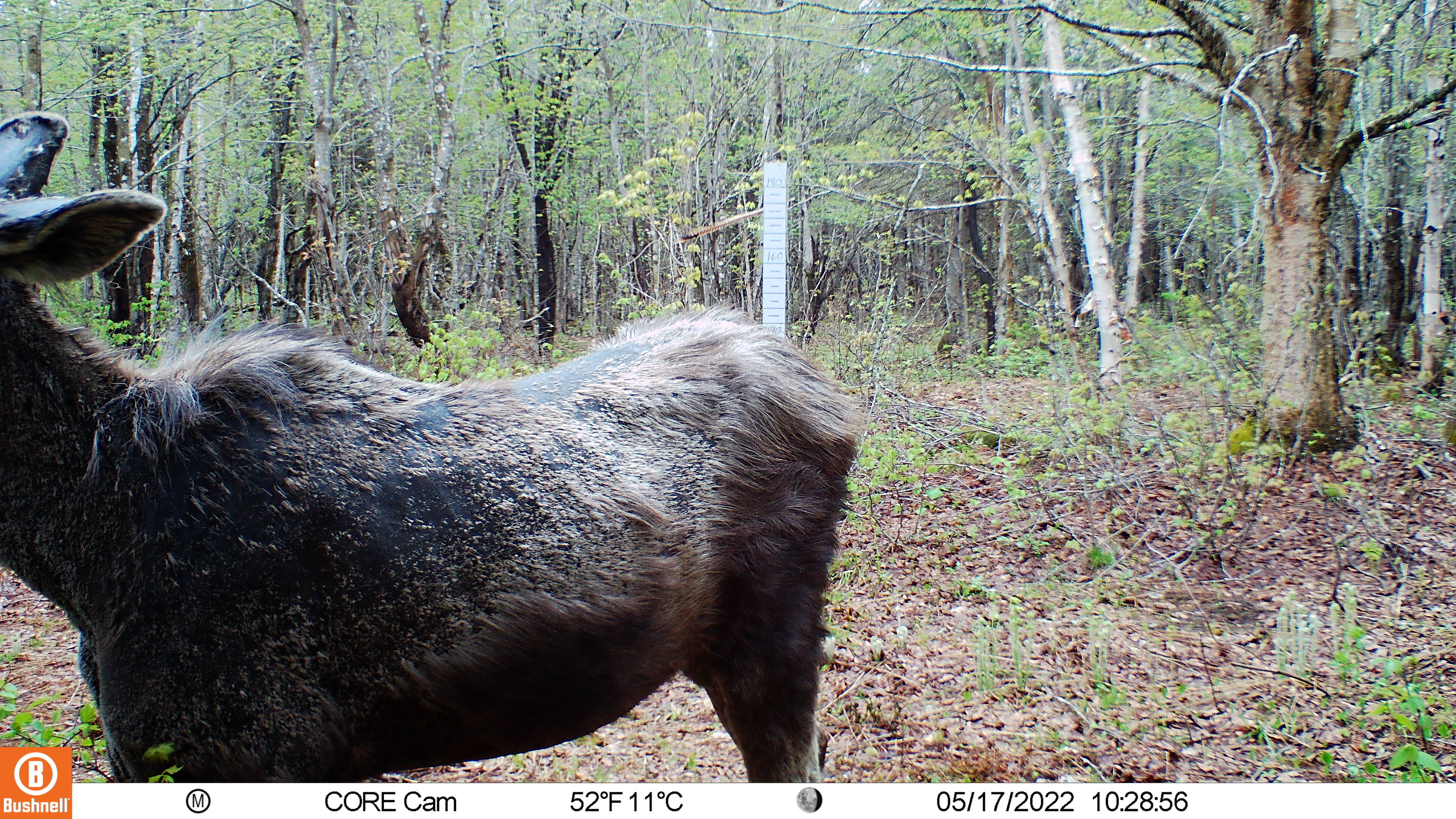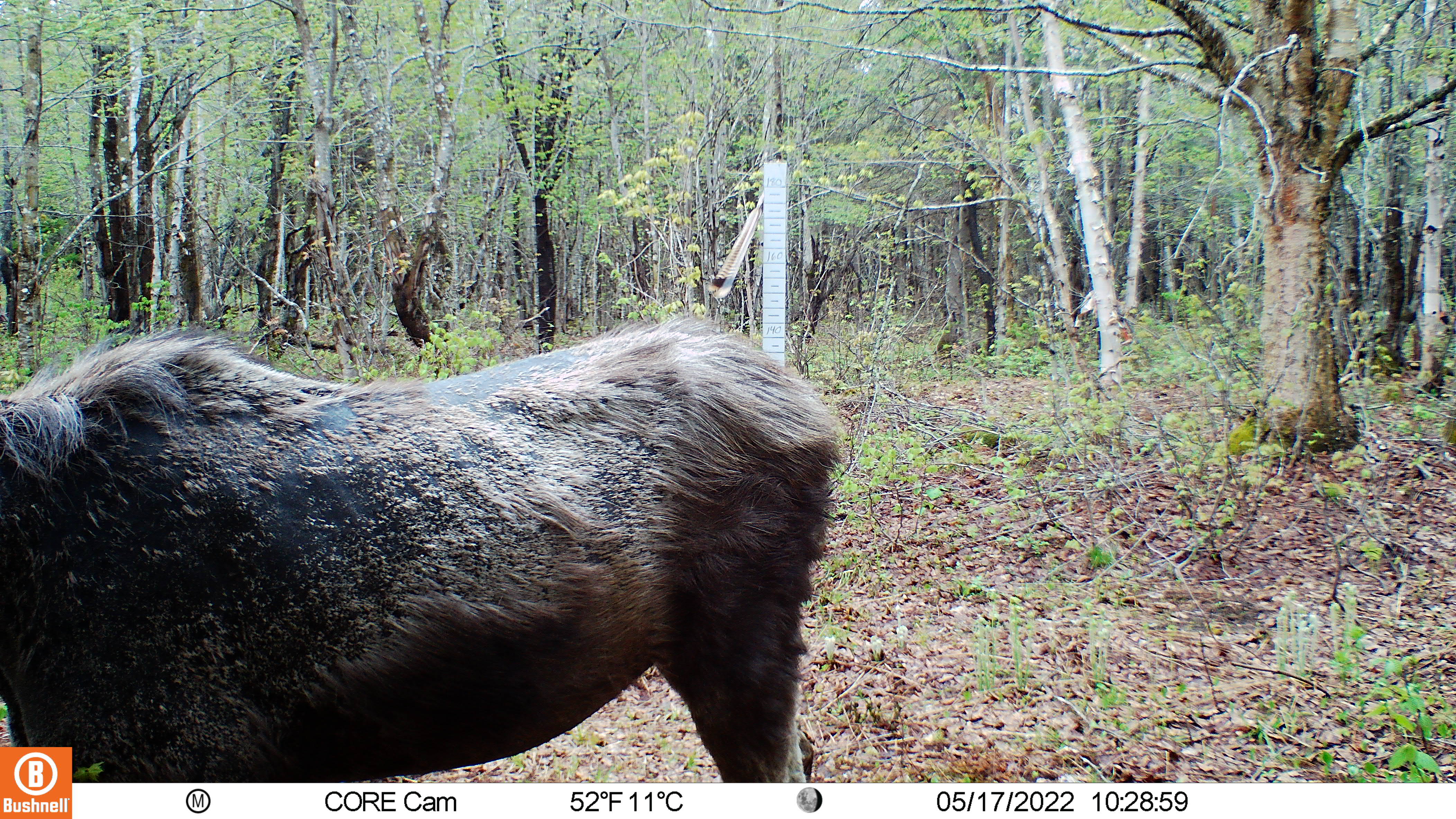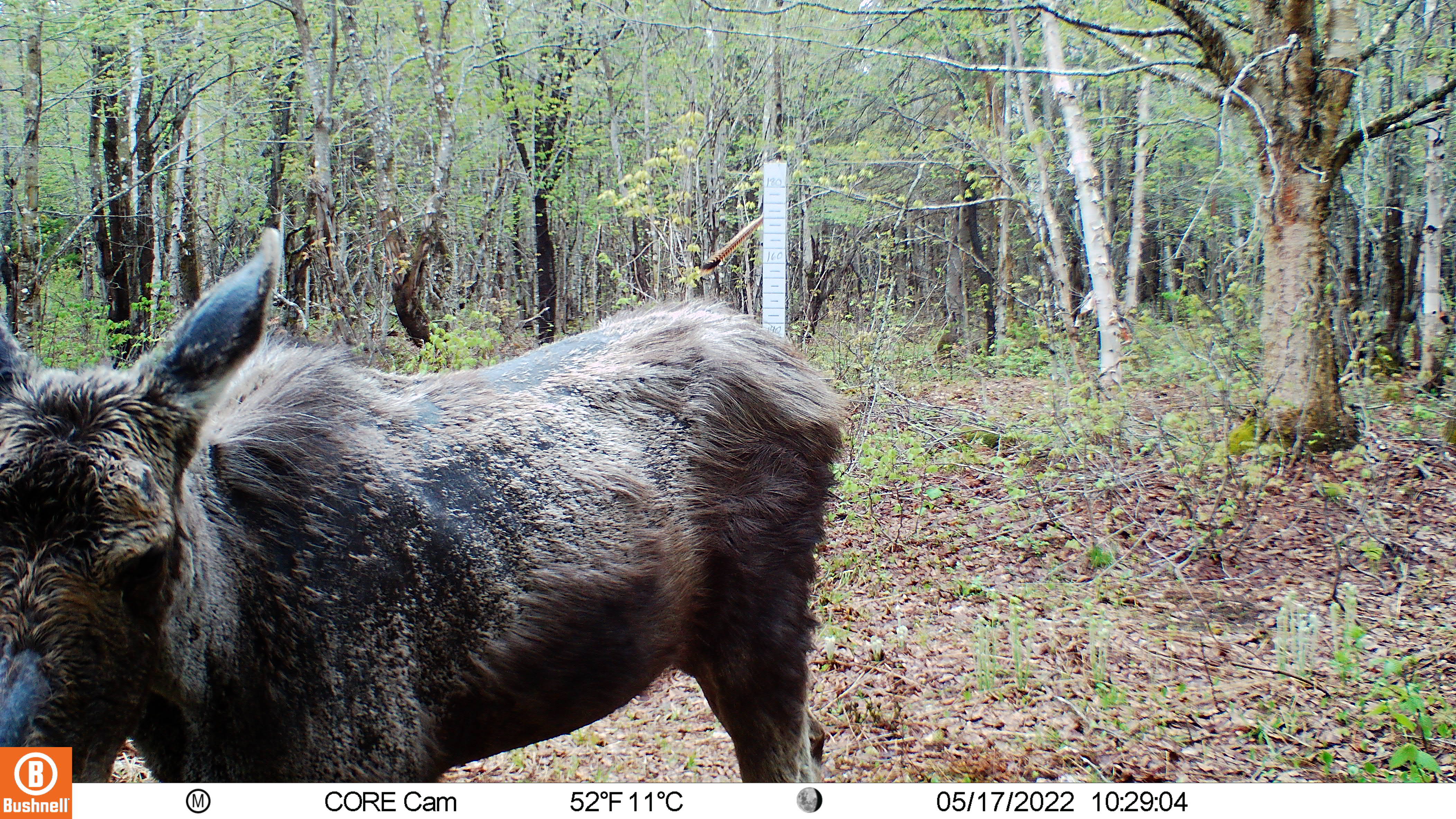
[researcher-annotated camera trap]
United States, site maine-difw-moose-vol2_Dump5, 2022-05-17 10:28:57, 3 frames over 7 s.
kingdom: Animalia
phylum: Chordata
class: Mammalia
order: Artiodactyla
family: Cervidae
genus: Alces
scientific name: Alces alces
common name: moose